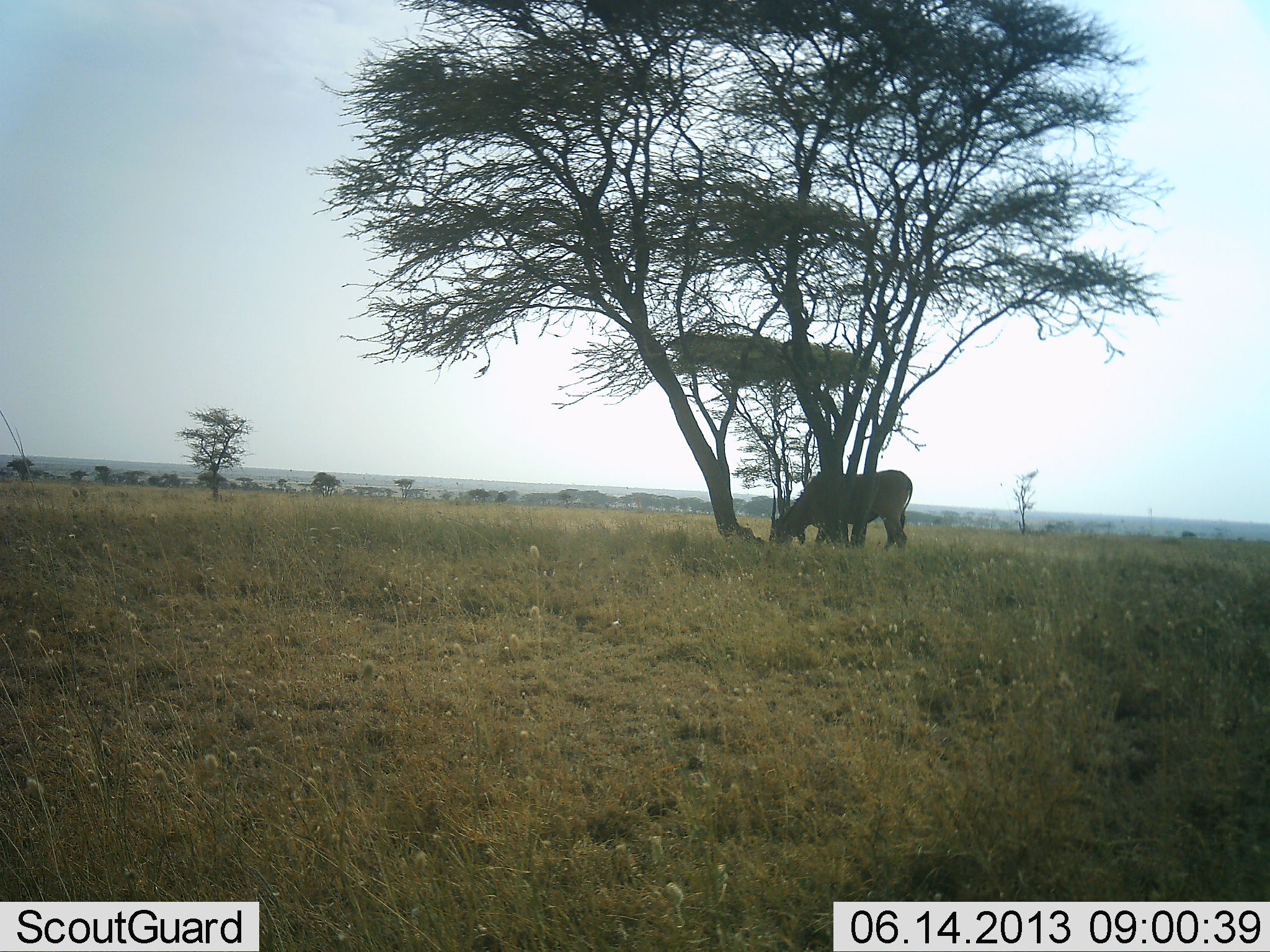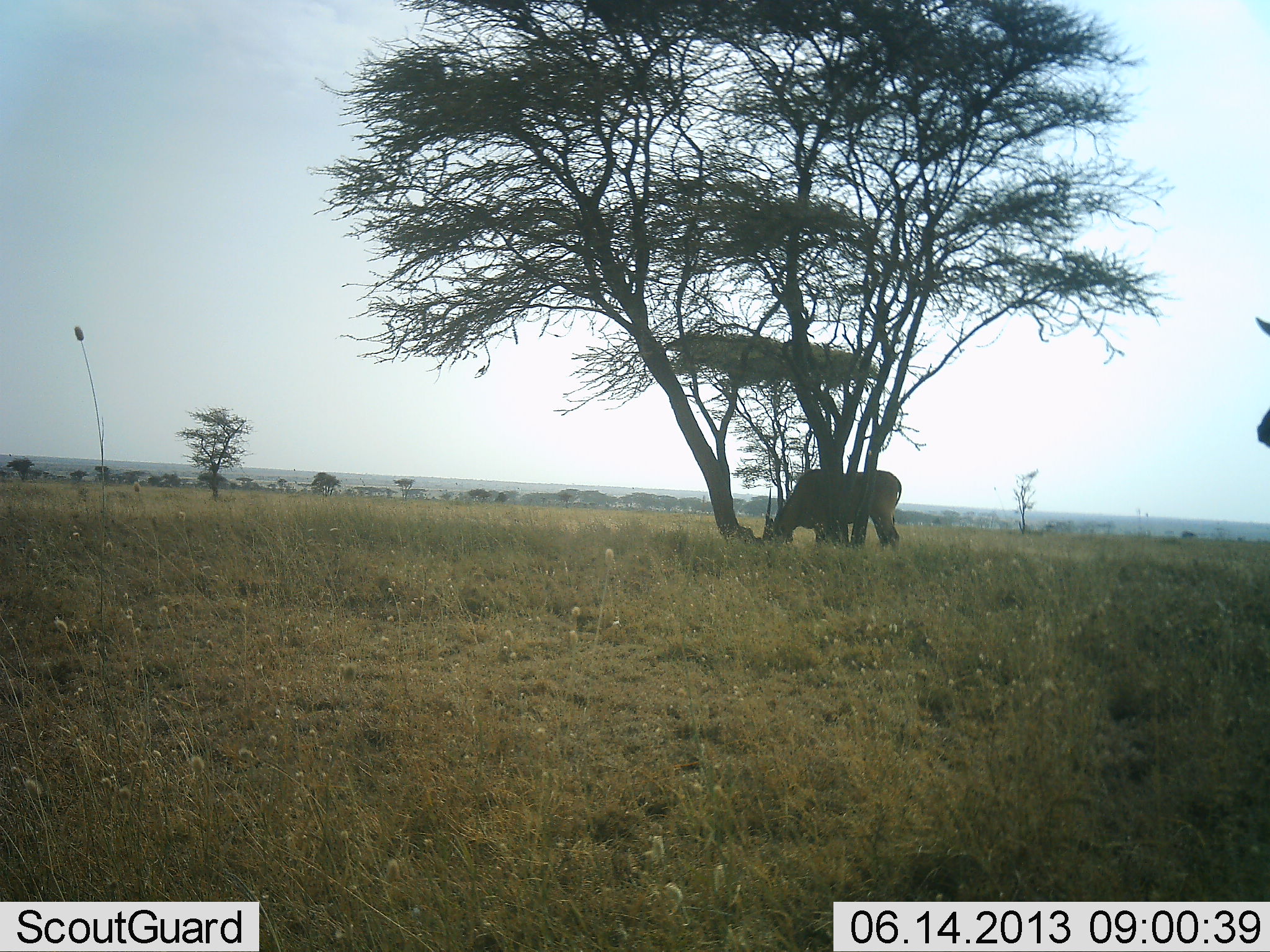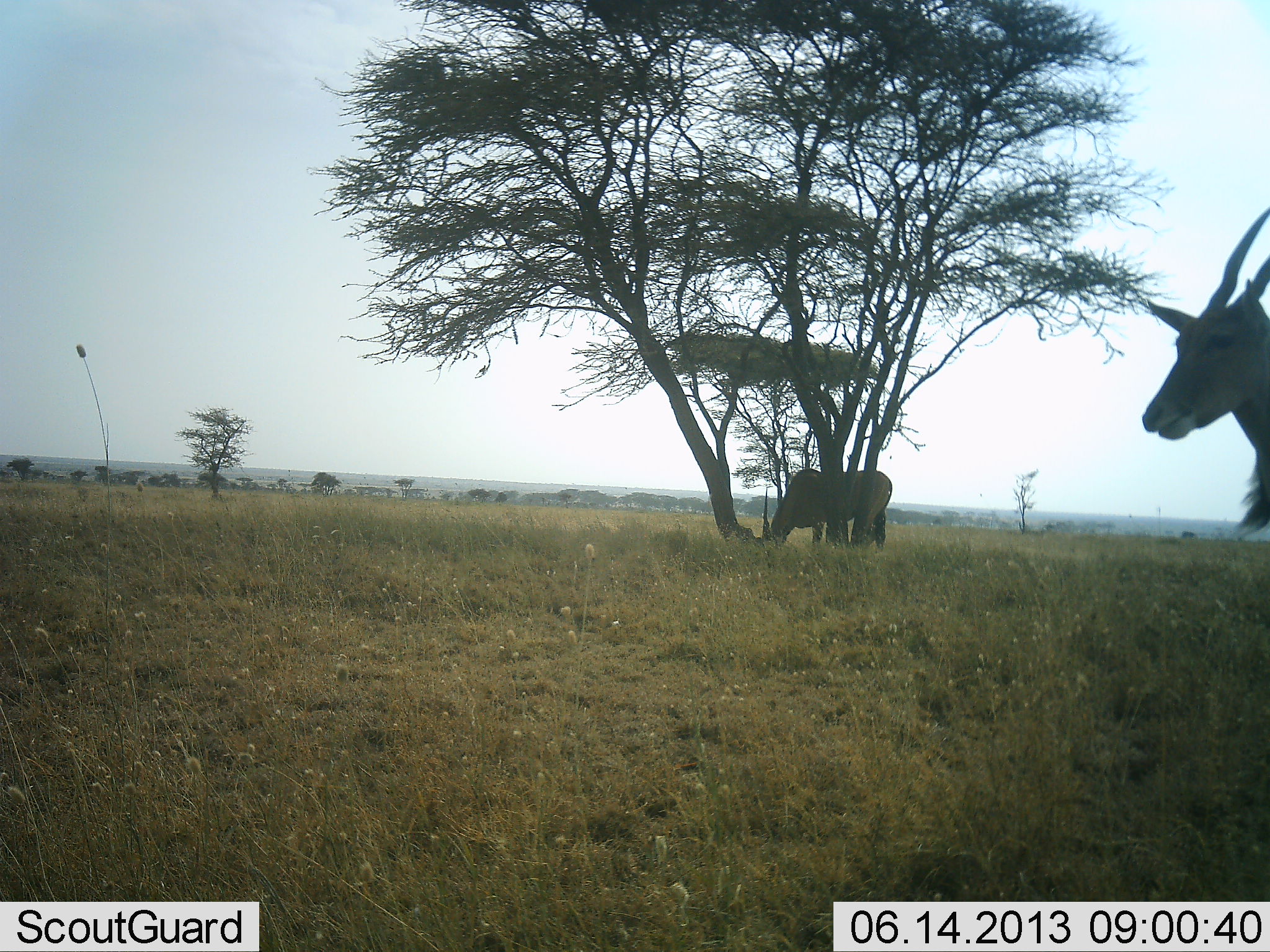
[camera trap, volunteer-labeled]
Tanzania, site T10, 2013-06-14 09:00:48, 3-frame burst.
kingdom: Animalia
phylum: Chordata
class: Mammalia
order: Artiodactyla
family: Bovidae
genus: Tragelaphus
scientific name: Tragelaphus oryx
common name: eland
Eland (Tragelaphus oryx), count 2. Behavior (volunteer vote fractions): standing 32%, resting 0%, moving 77%, interacting 5%. Young present (vote fraction): 0%. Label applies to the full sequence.